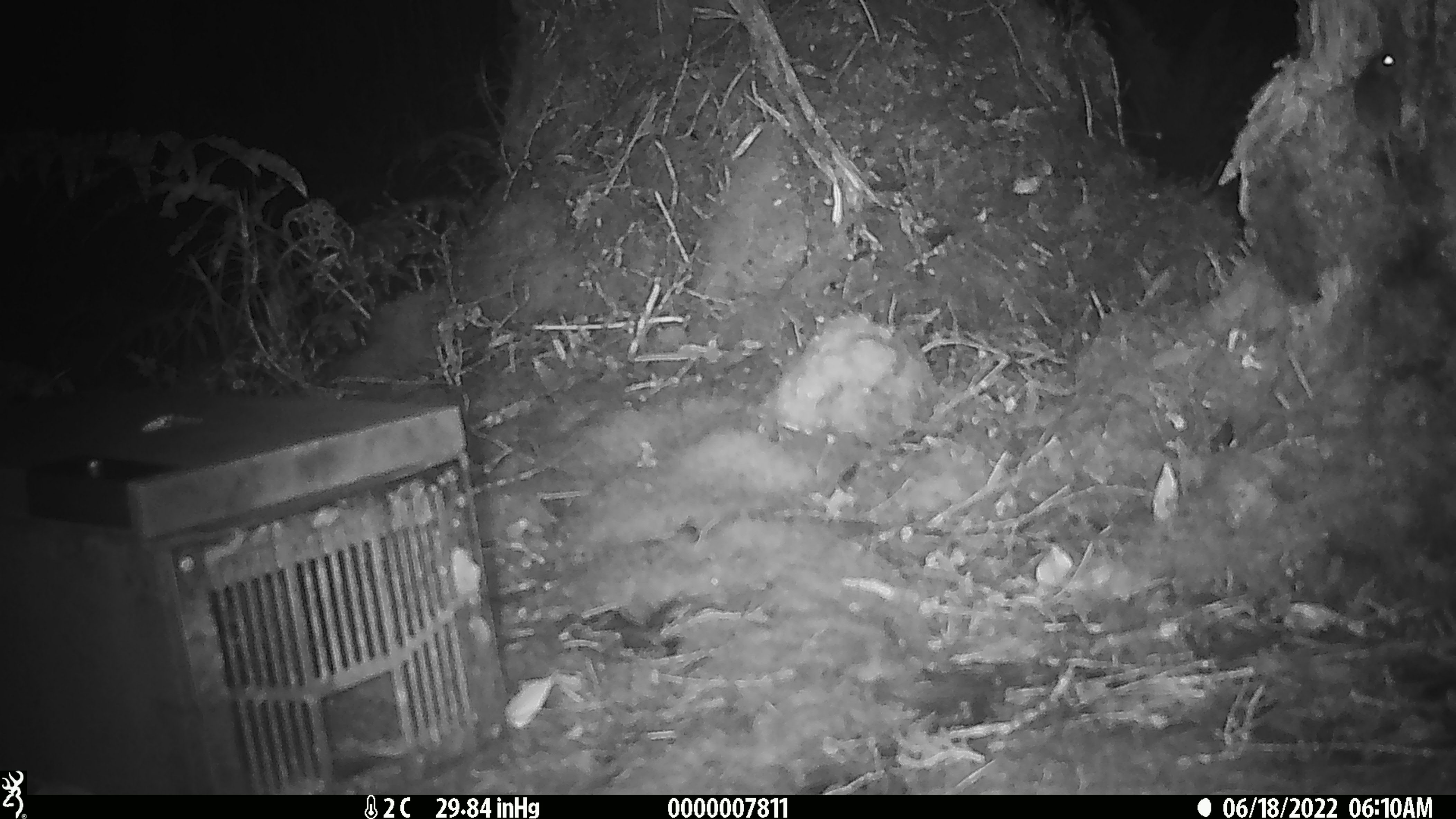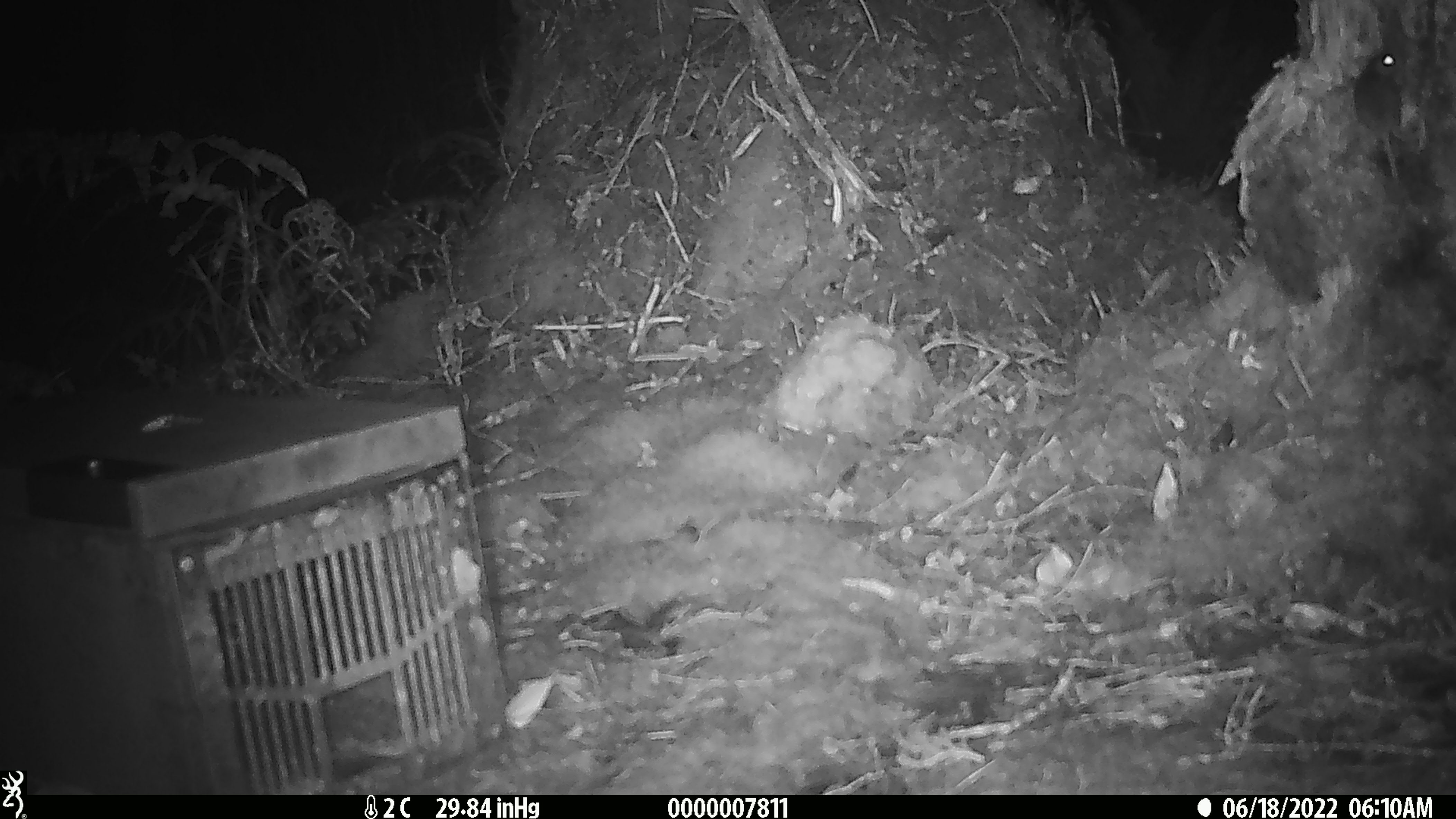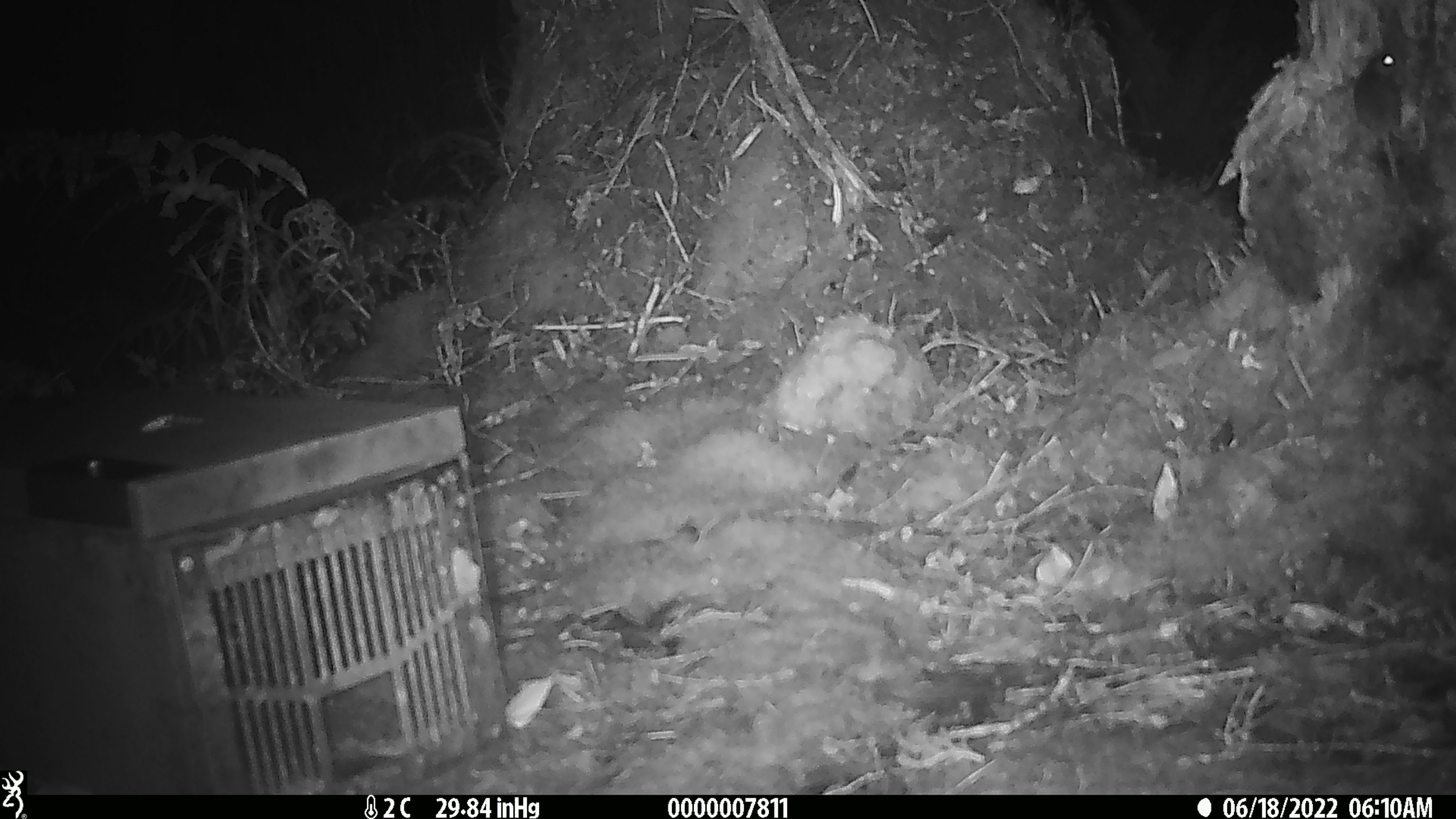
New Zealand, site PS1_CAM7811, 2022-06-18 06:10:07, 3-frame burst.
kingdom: Animalia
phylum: Chordata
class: Mammalia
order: Rodentia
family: Muridae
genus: Mus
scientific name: Mus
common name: mouse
Mouse (Mus).